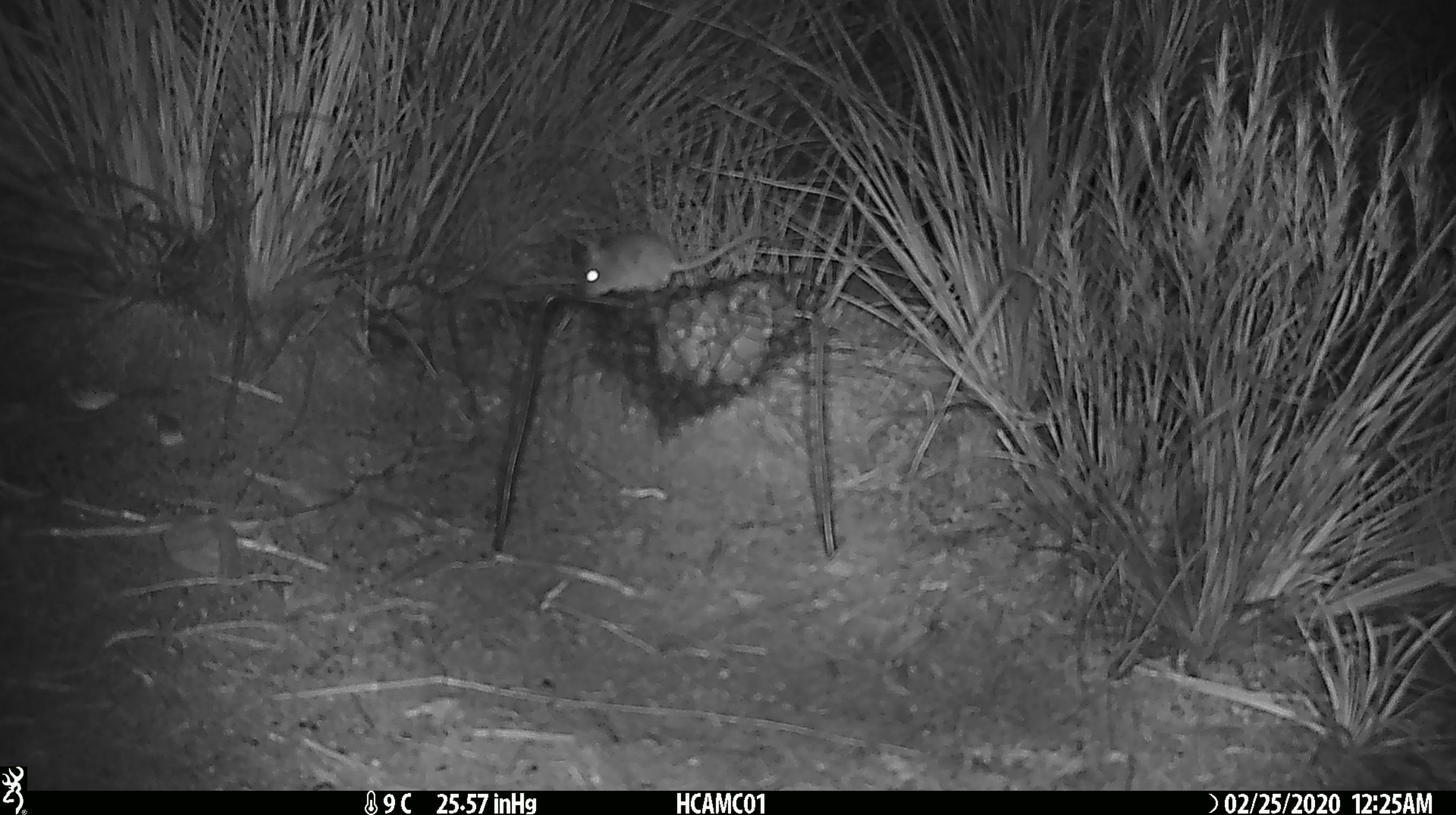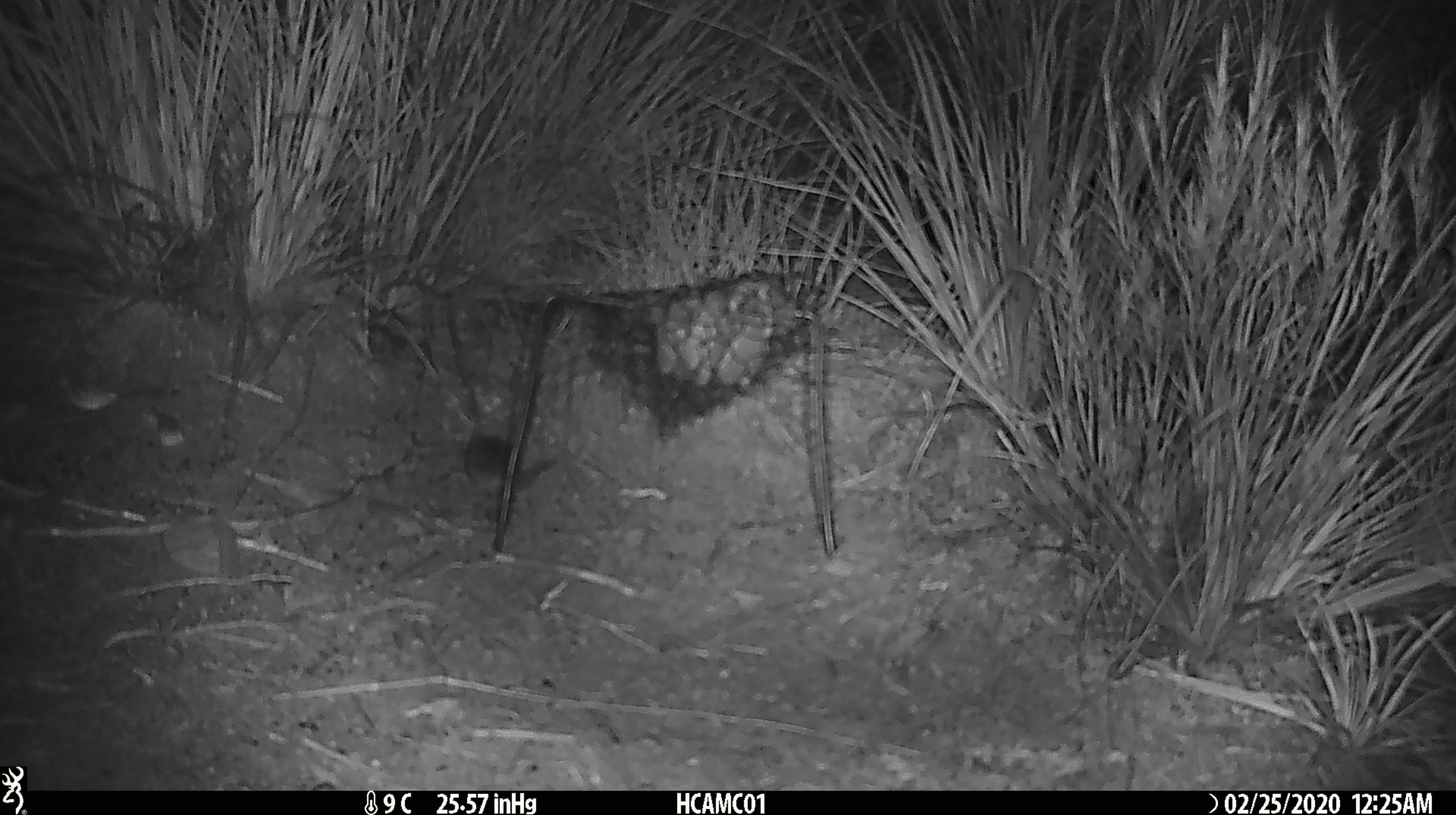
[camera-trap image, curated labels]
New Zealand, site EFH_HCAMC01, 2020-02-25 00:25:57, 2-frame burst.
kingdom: Animalia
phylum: Chordata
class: Mammalia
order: Rodentia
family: Muridae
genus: Mus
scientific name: Mus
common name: mouse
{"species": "mouse (Mus)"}